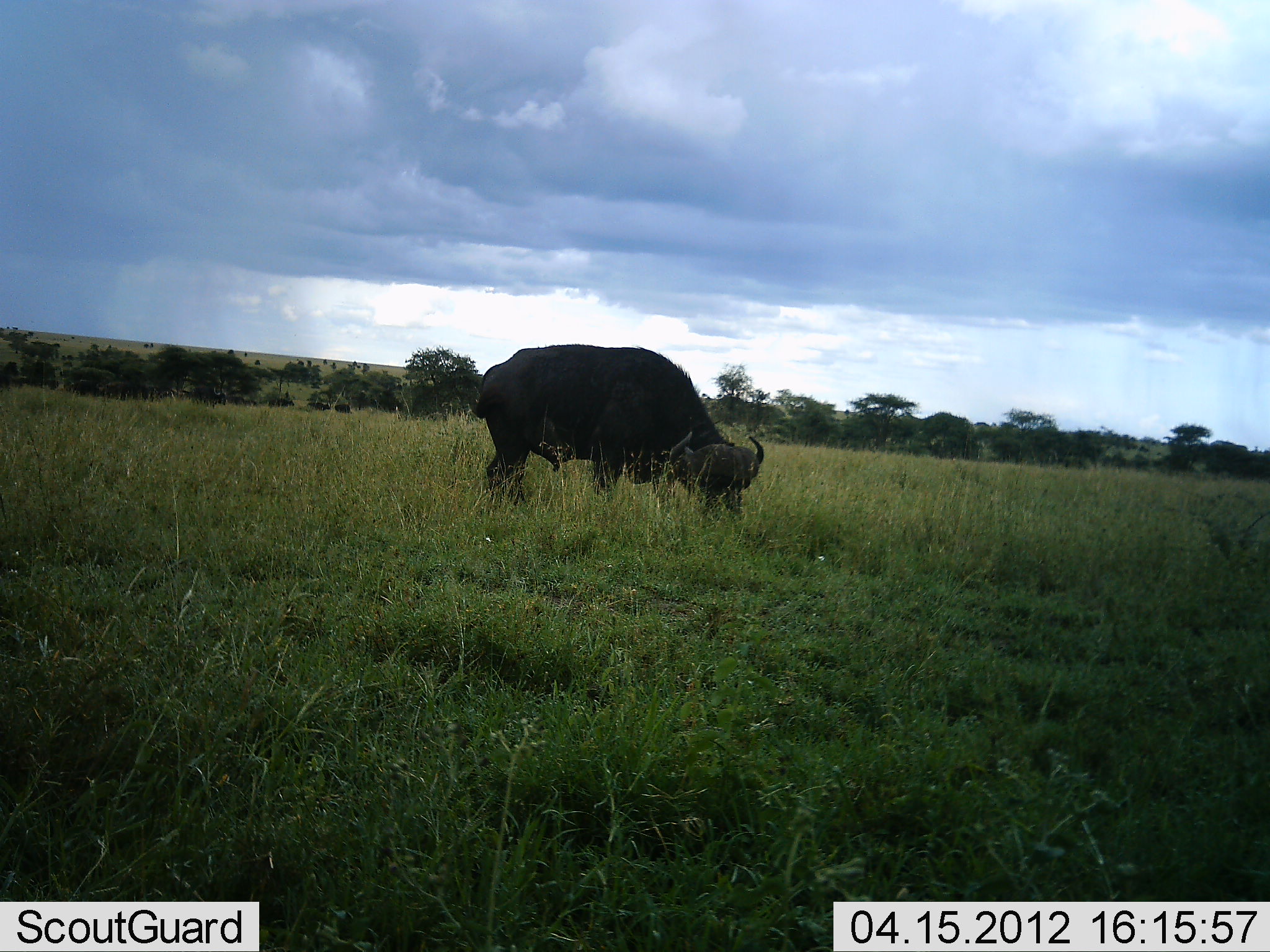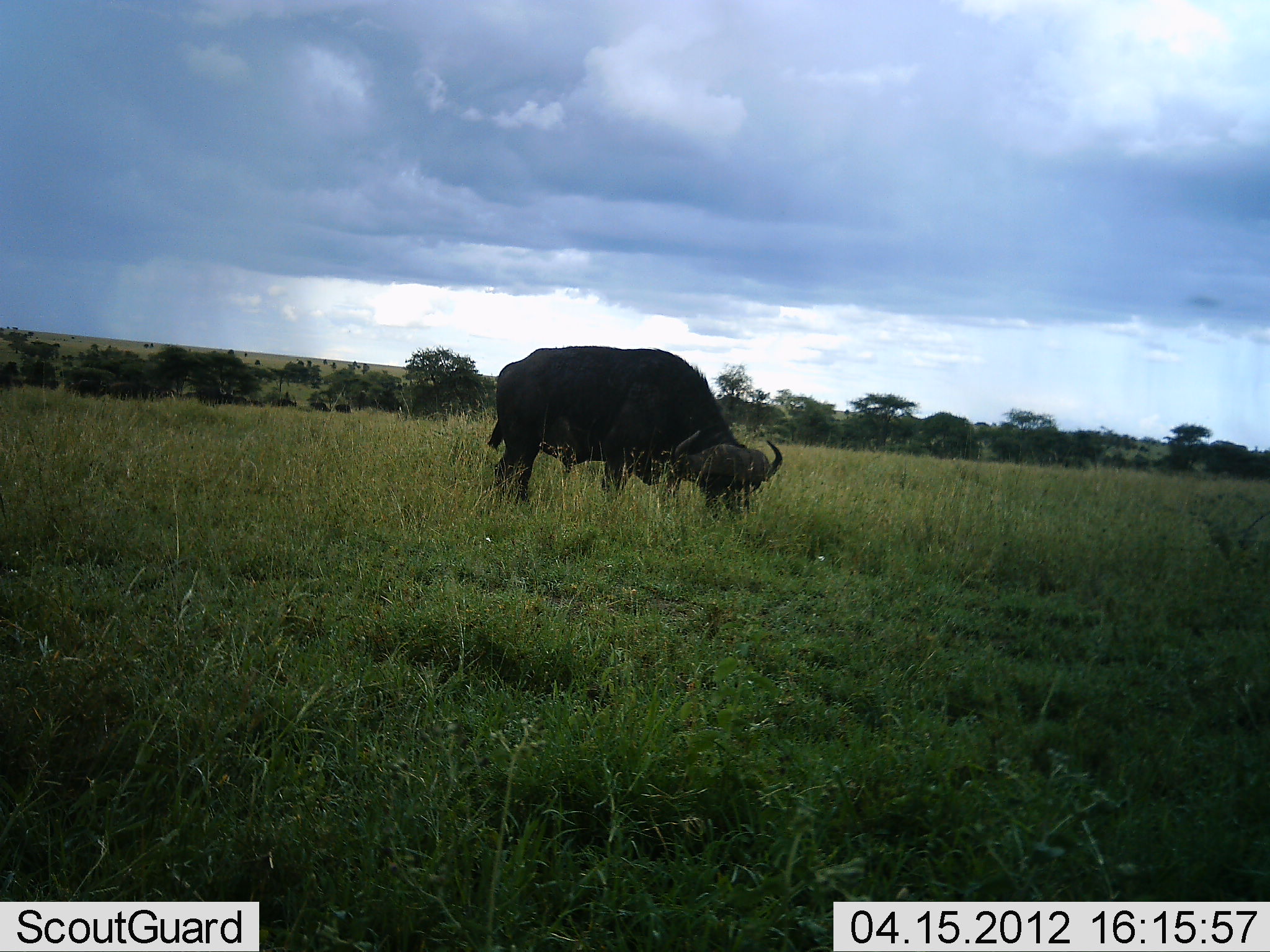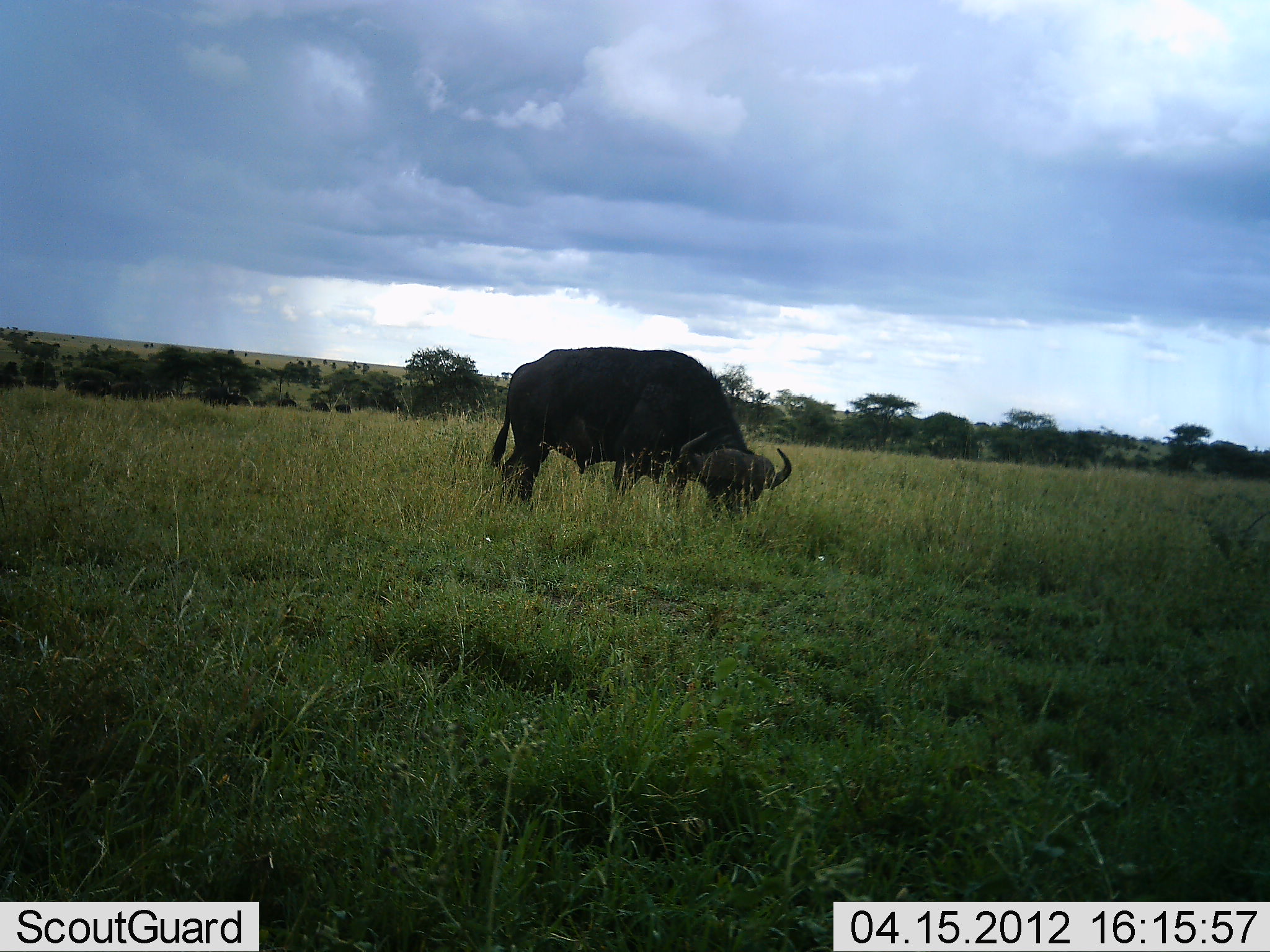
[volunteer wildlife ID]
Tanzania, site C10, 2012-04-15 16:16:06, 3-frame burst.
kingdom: Animalia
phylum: Chordata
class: Mammalia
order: Artiodactyla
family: Bovidae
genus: Syncerus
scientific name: Syncerus caffer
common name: cape buffalo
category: buffalo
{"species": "buffalo (cape buffalo) (Syncerus caffer)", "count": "1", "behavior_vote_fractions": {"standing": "15%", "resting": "0%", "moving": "8%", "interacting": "0%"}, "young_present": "0%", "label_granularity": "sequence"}